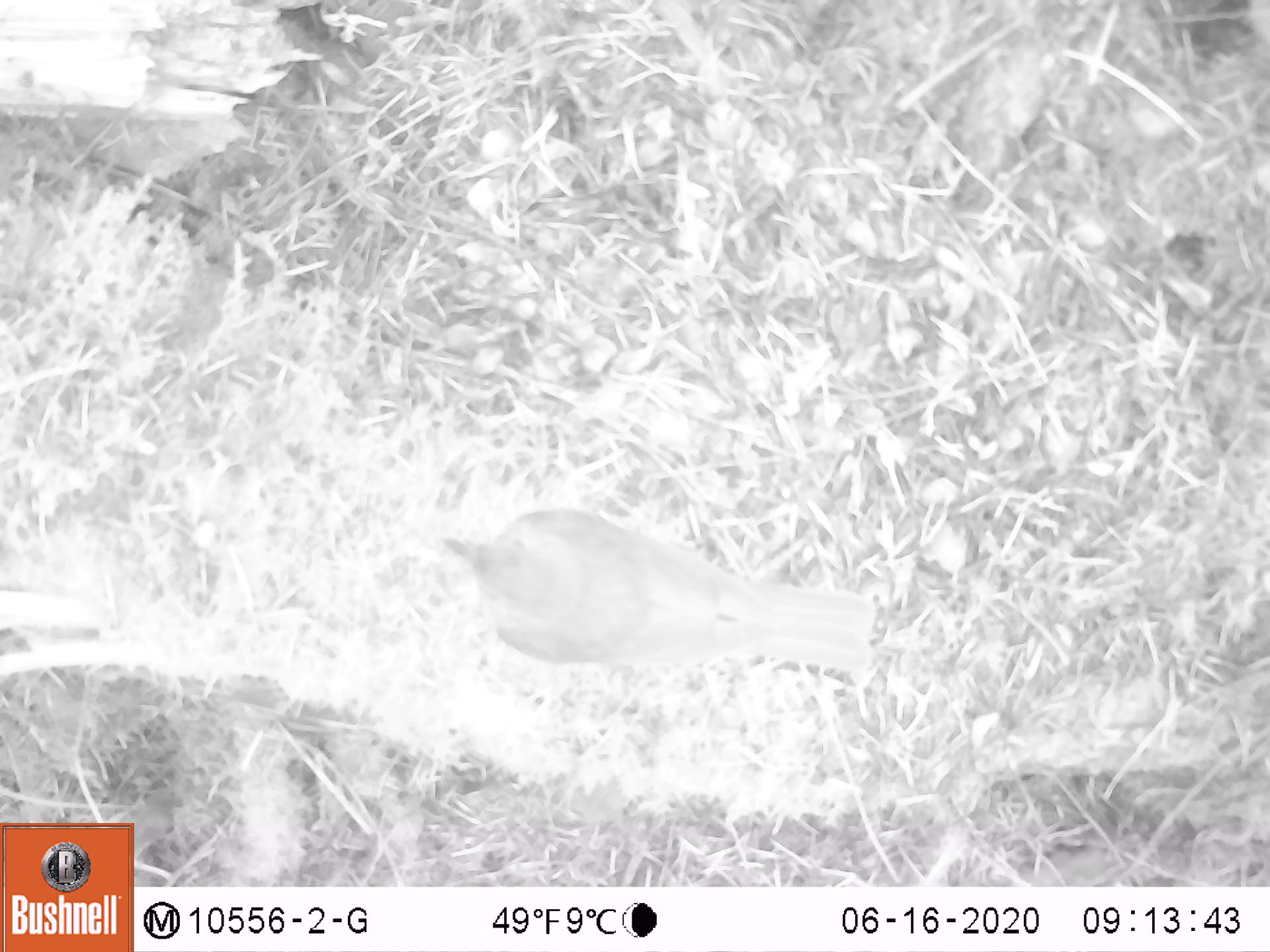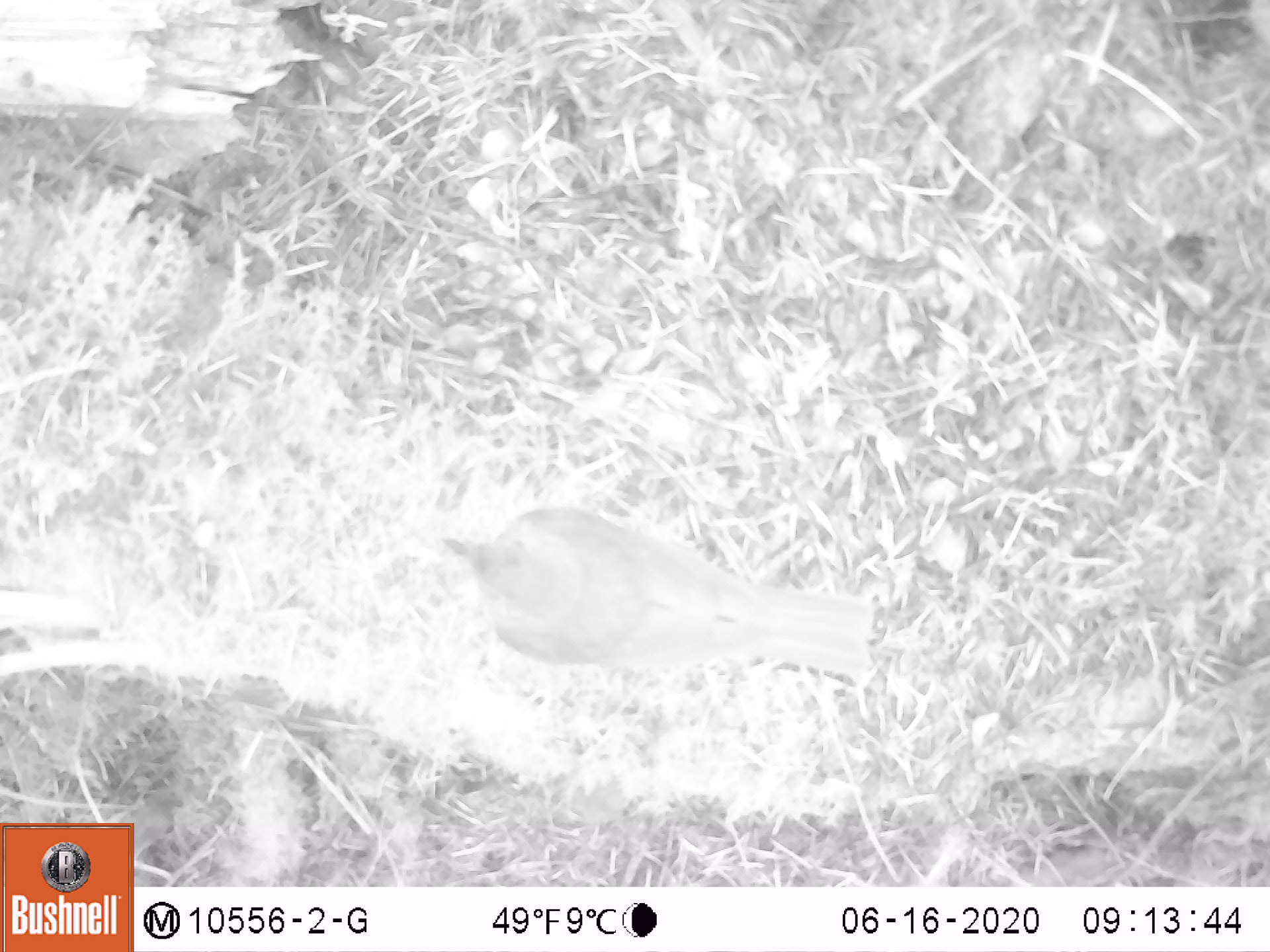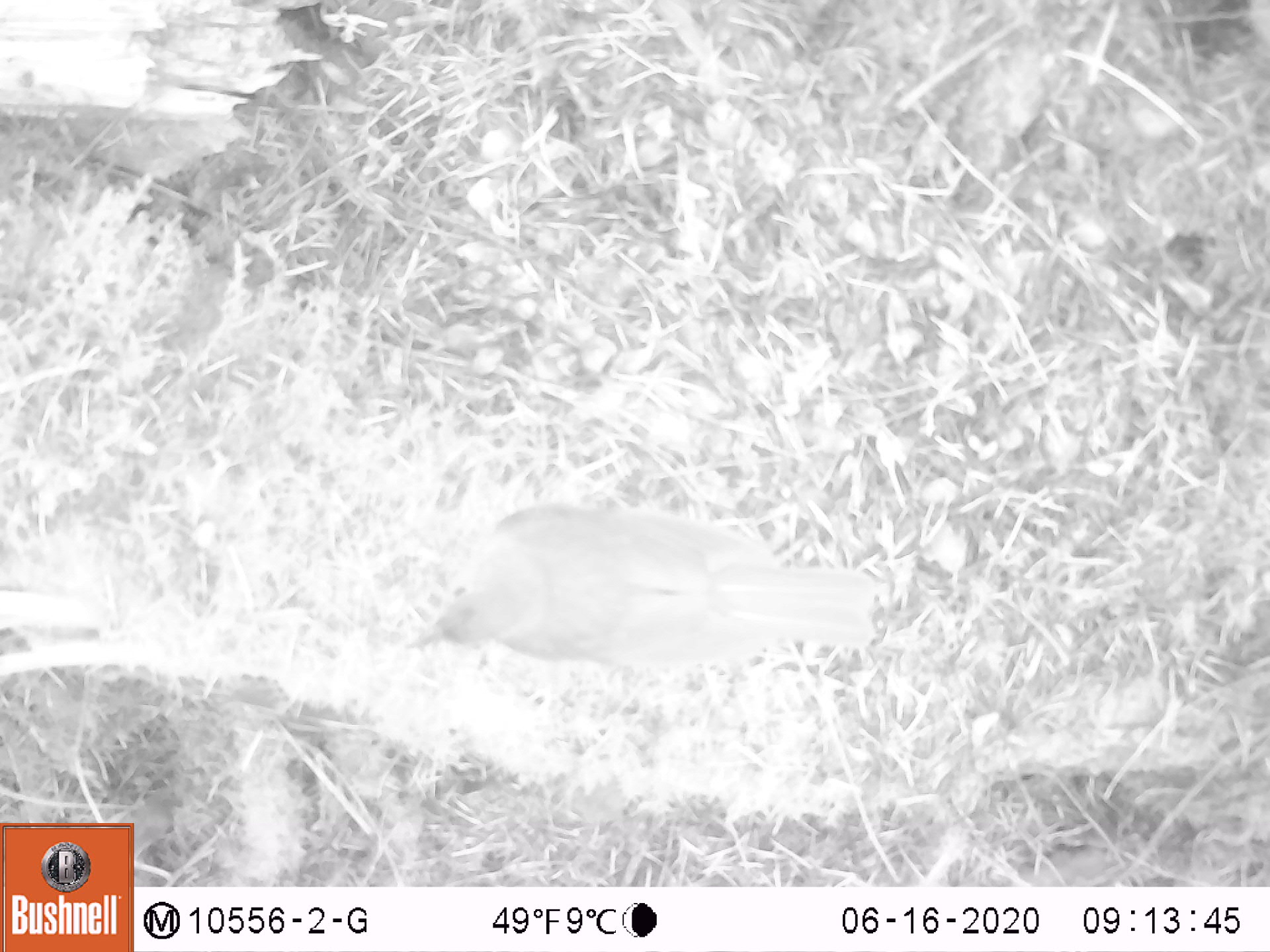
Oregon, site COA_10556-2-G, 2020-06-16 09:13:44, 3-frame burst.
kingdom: Animalia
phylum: Chordata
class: Aves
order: Passeriformes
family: Turdidae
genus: Catharus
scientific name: Catharus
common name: brown thrushes and nightingale-thrushes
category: catharus species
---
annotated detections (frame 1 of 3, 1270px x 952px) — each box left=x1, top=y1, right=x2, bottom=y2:
catharus species: left=441, top=515, right=869, bottom=683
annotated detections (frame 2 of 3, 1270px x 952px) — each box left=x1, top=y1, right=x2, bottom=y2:
catharus species: left=447, top=503, right=879, bottom=678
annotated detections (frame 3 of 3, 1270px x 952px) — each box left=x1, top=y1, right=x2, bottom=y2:
catharus species: left=415, top=511, right=877, bottom=673